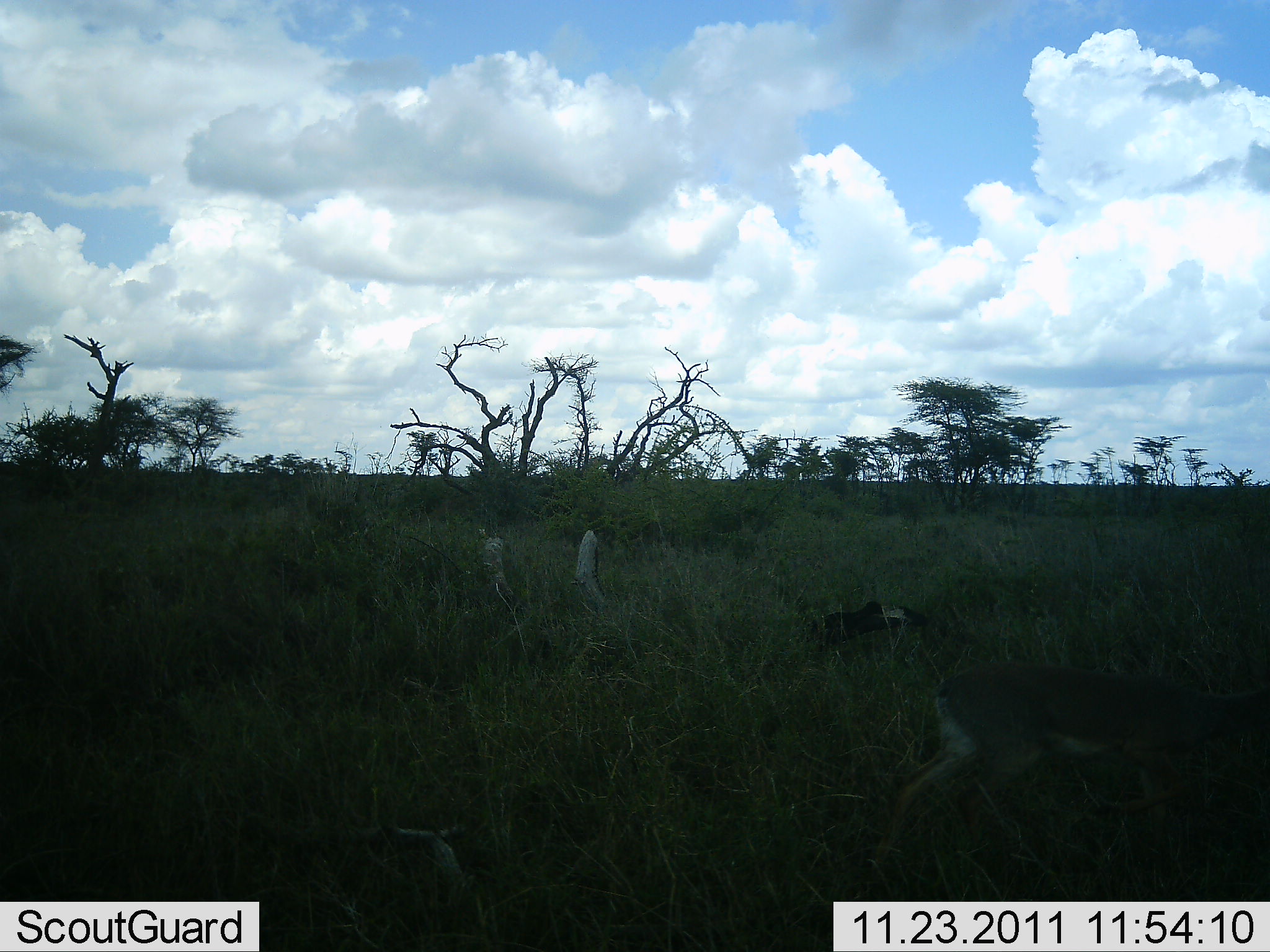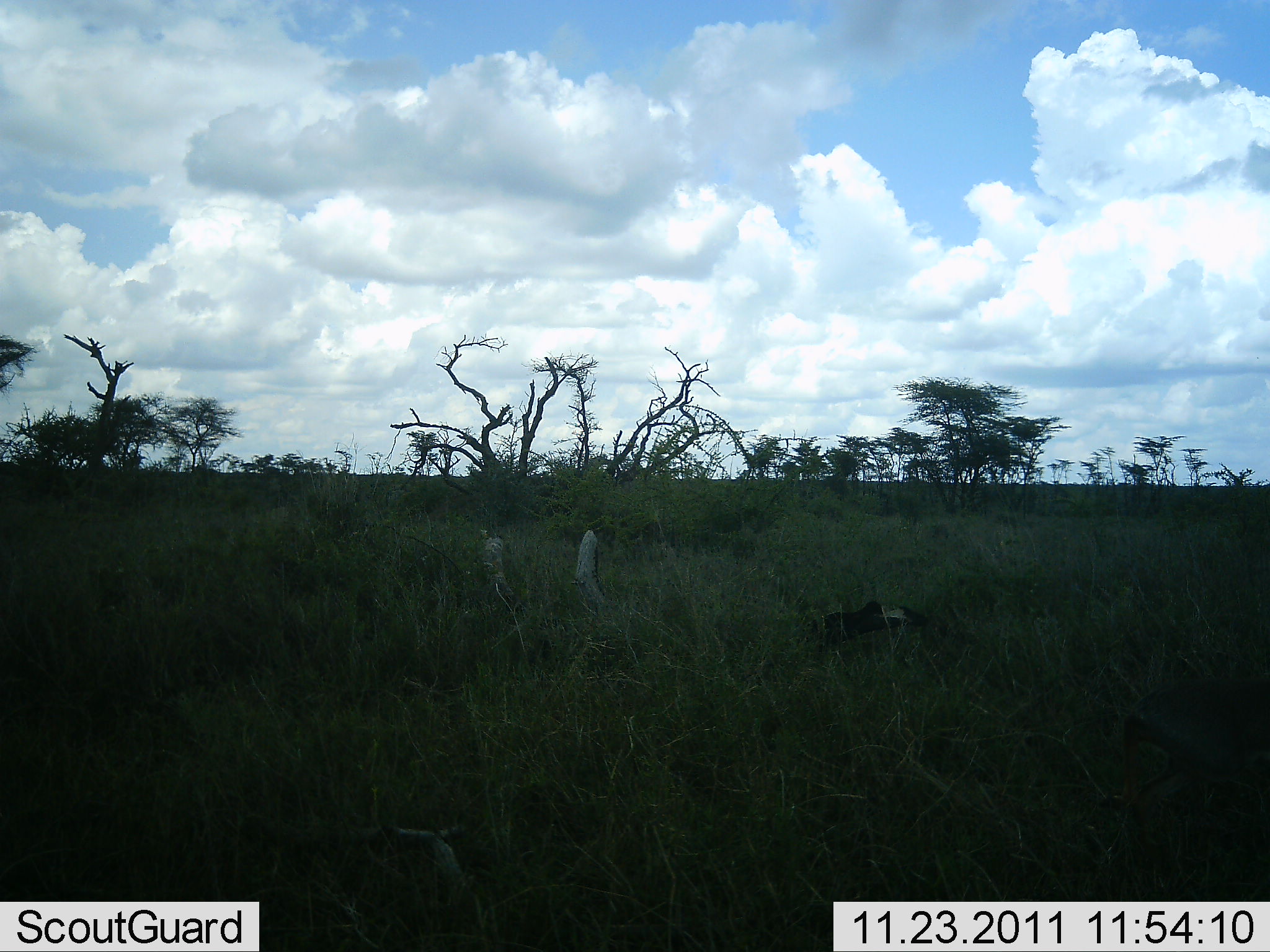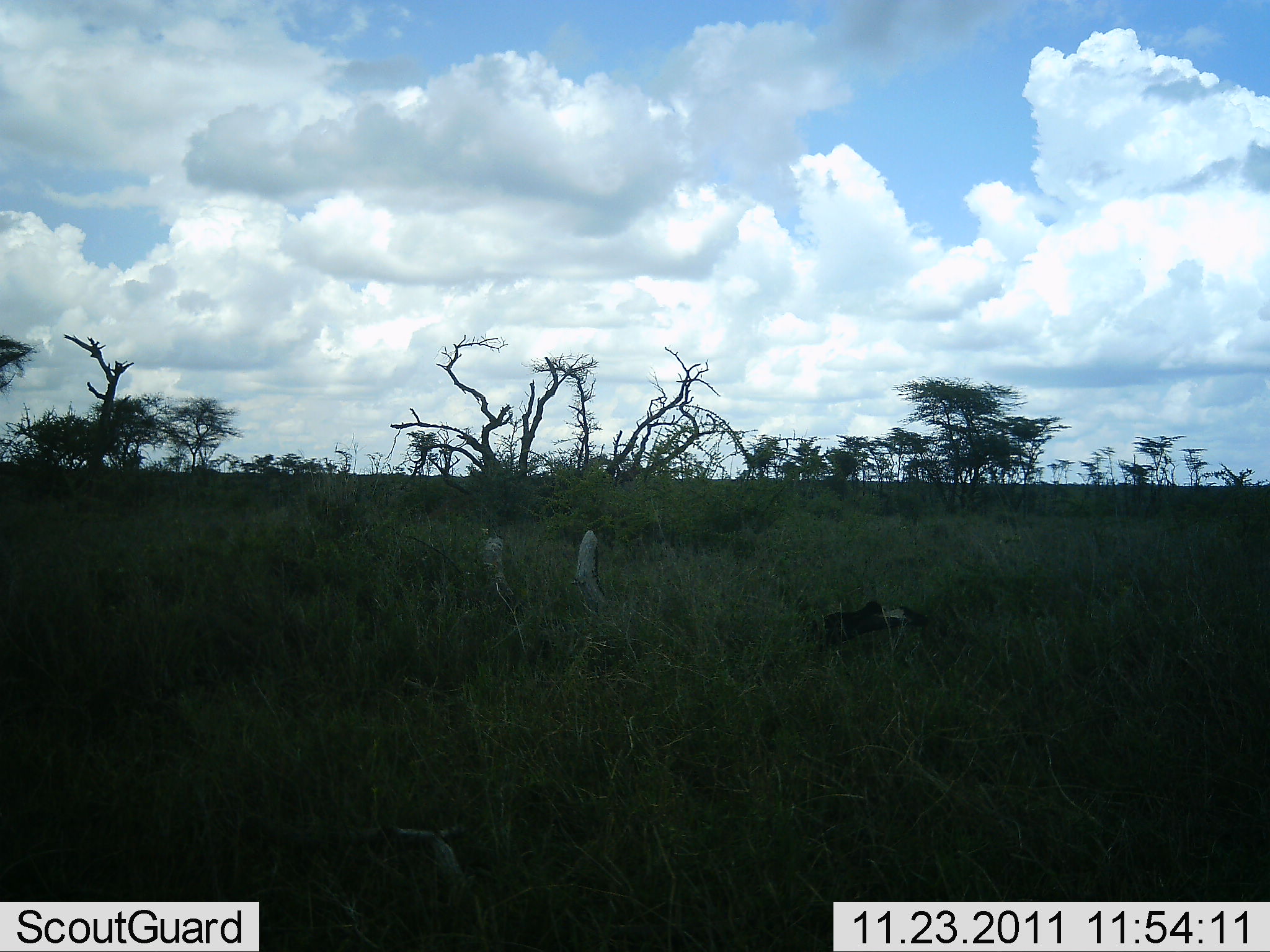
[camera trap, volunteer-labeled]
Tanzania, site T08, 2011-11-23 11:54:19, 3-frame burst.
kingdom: Animalia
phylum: Chordata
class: Mammalia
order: Artiodactyla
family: Bovidae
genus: Madoqua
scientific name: Madoqua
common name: dikdik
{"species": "dikdik (Madoqua)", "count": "1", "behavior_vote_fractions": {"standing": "0%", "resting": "0%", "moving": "100%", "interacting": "0%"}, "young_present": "0%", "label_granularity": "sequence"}